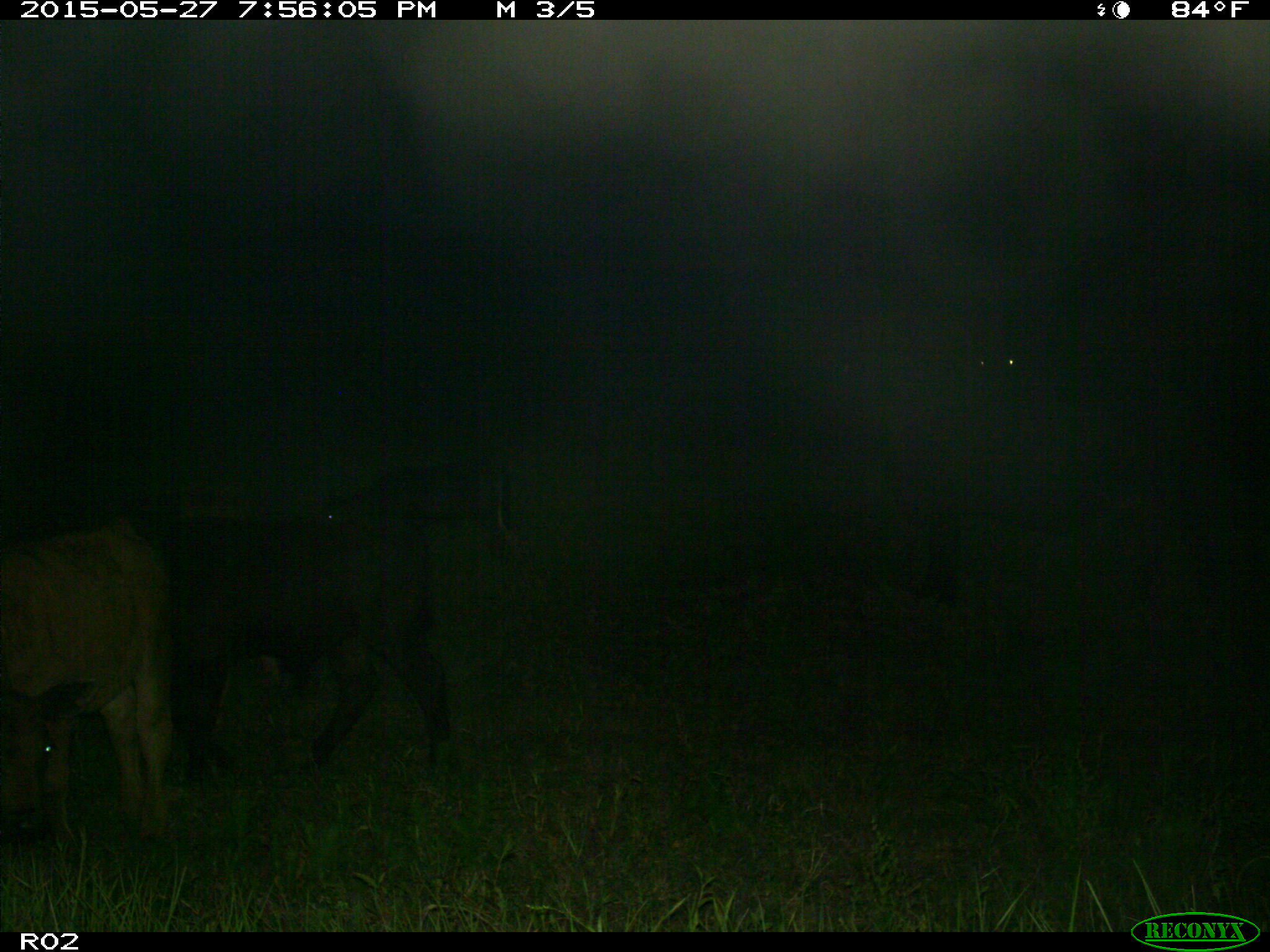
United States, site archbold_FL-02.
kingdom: Animalia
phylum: Chordata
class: Mammalia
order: Artiodactyla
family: Bovidae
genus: Bos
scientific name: Bos taurus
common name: domestic cow